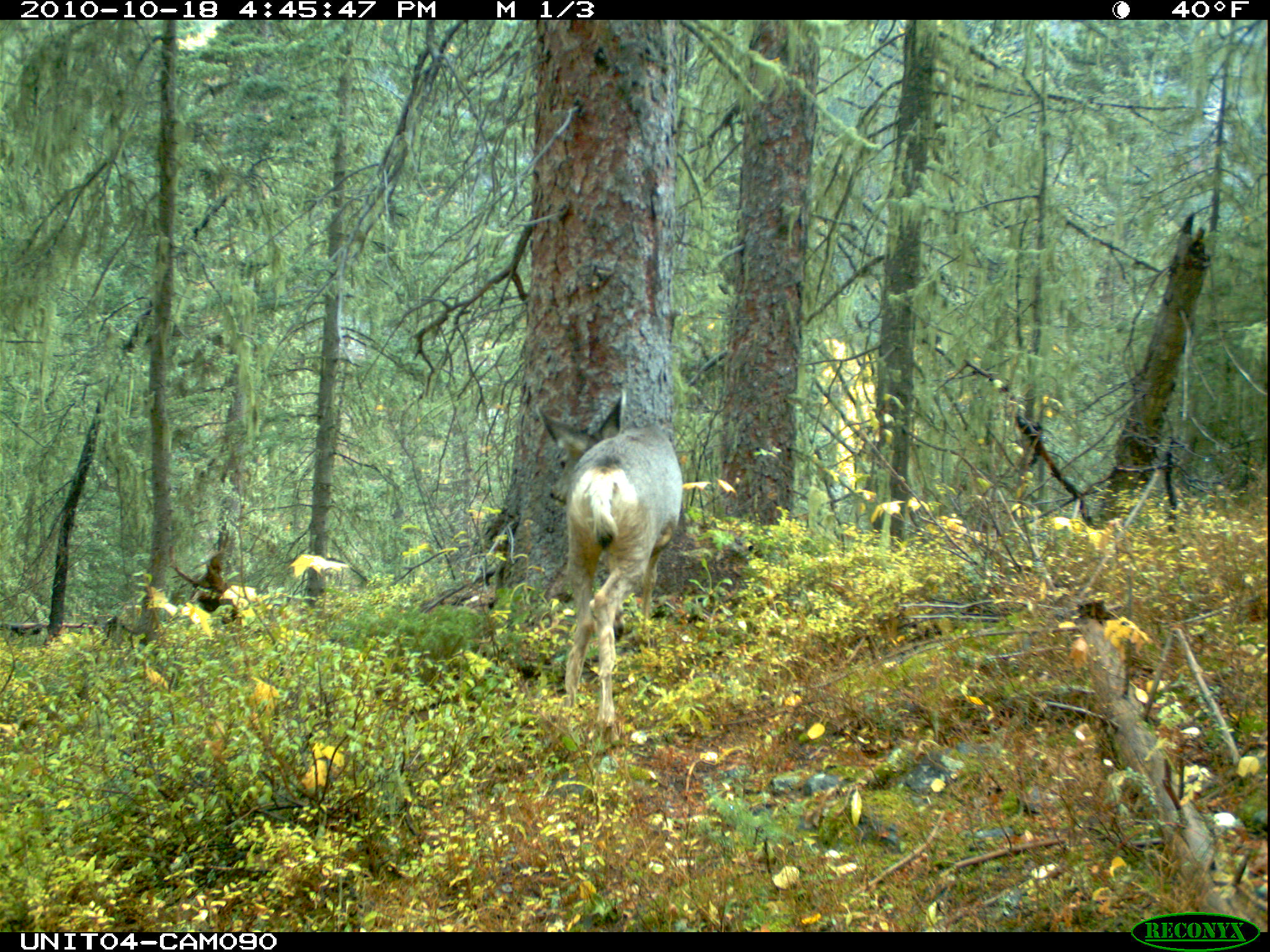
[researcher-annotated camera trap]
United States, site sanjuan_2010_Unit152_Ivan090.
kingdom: Animalia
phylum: Chordata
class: Mammalia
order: Artiodactyla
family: Cervidae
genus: Odocoileus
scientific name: Odocoileus hemionus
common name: mule deer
Odocoileus hemionus (mule deer).